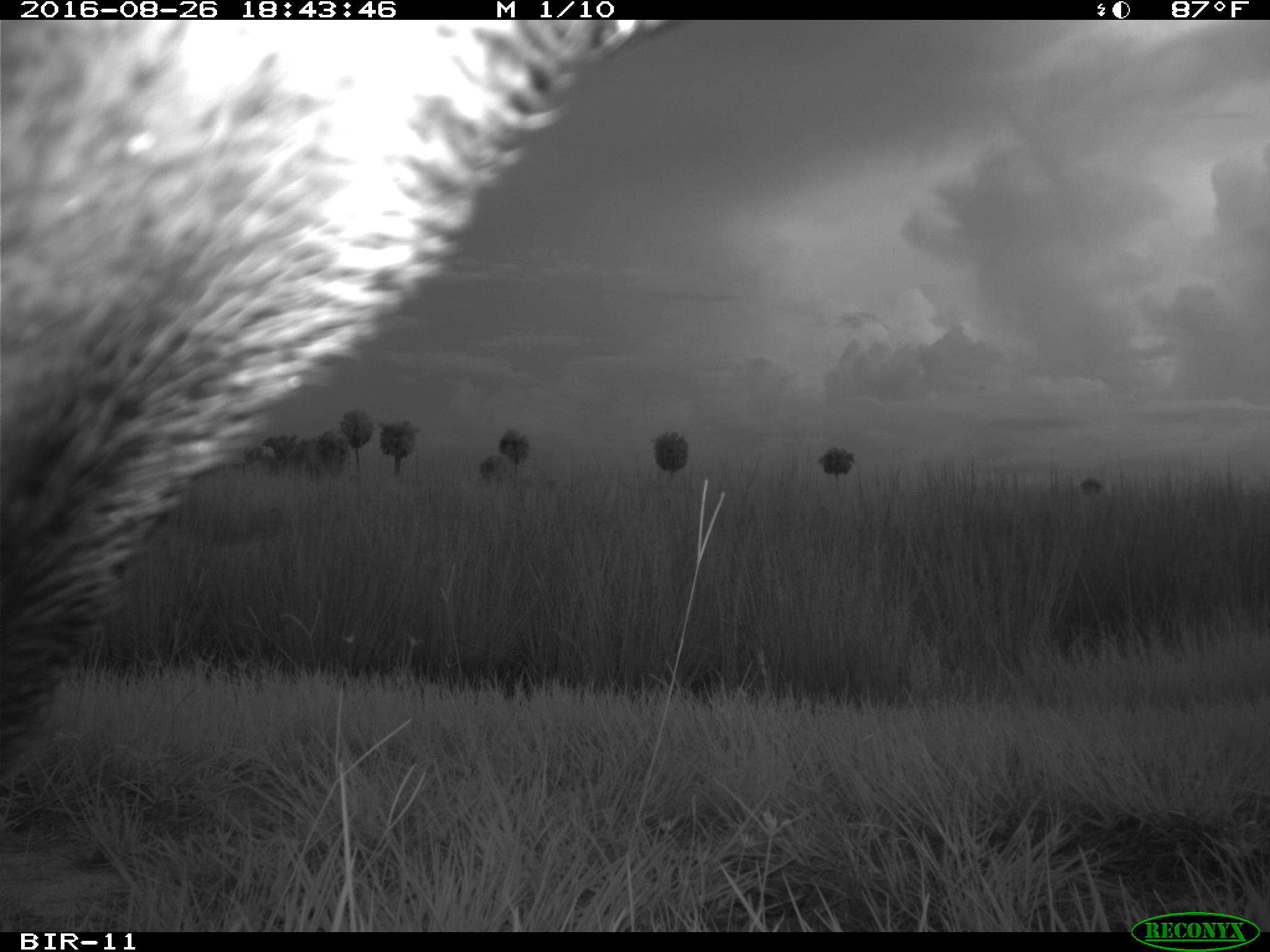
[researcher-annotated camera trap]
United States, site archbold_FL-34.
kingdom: Animalia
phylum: Chordata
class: Mammalia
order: Artiodactyla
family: Suidae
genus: Sus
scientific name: Sus scrofa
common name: wild boar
Sus scrofa (wild boar).